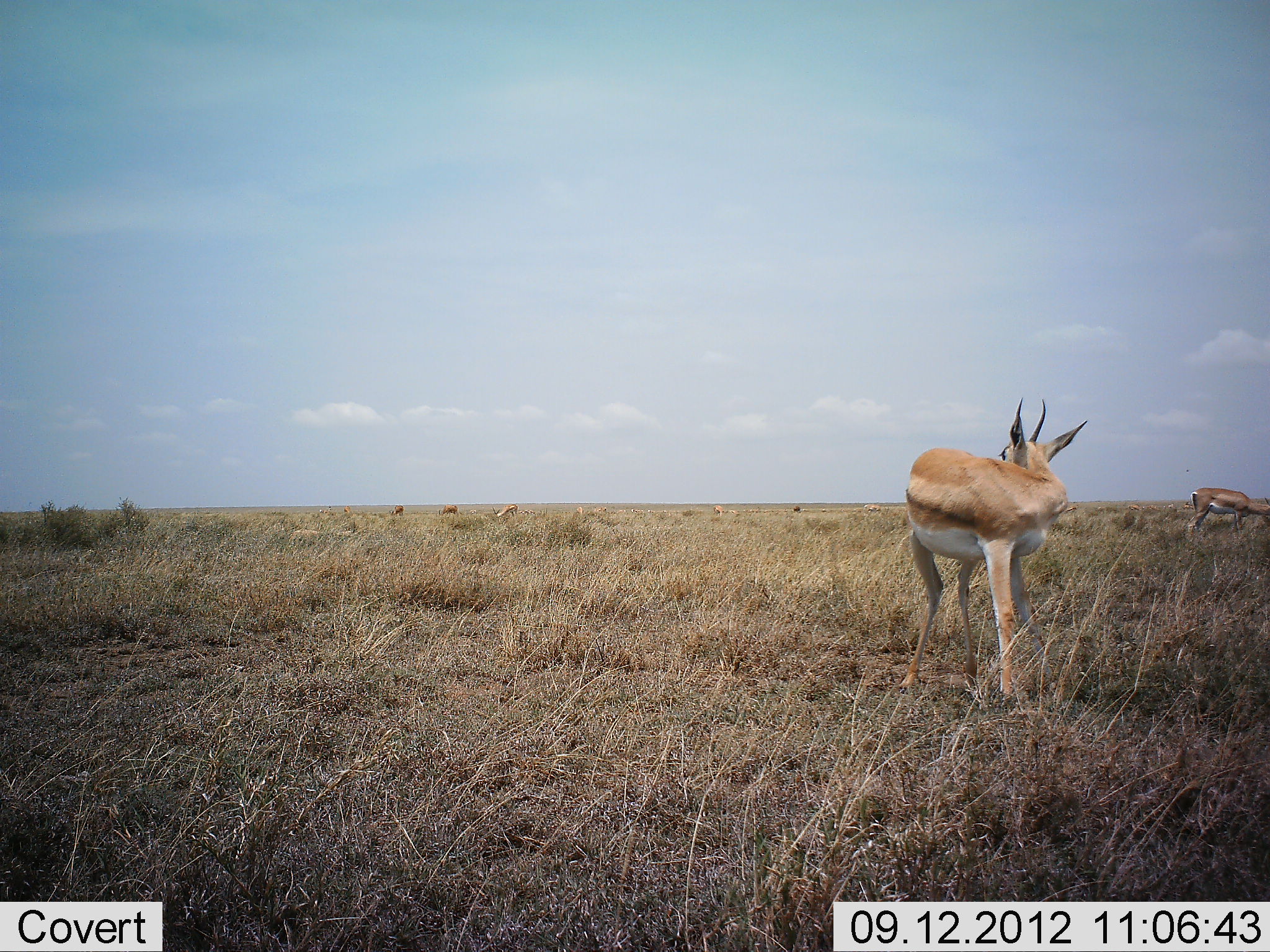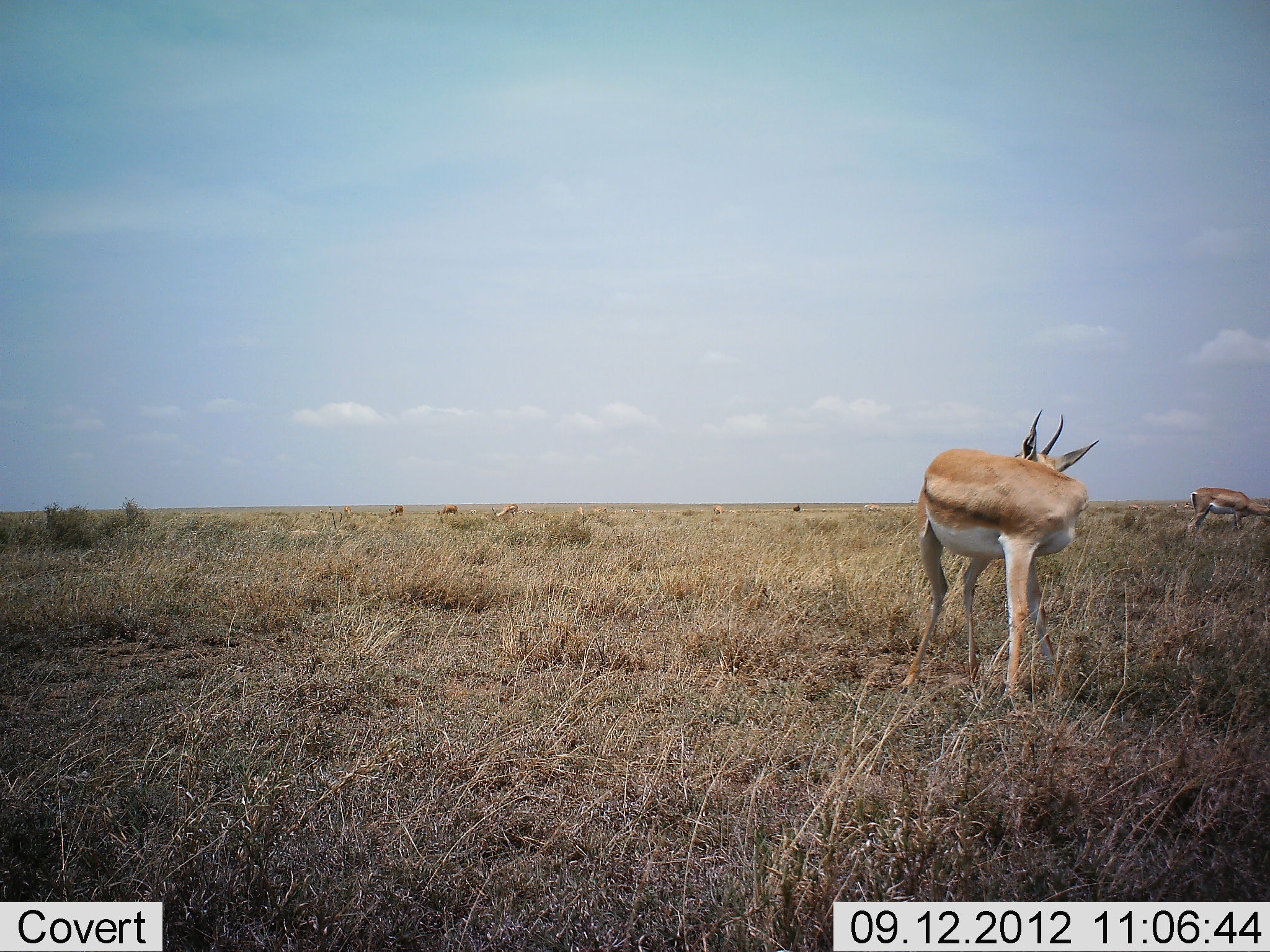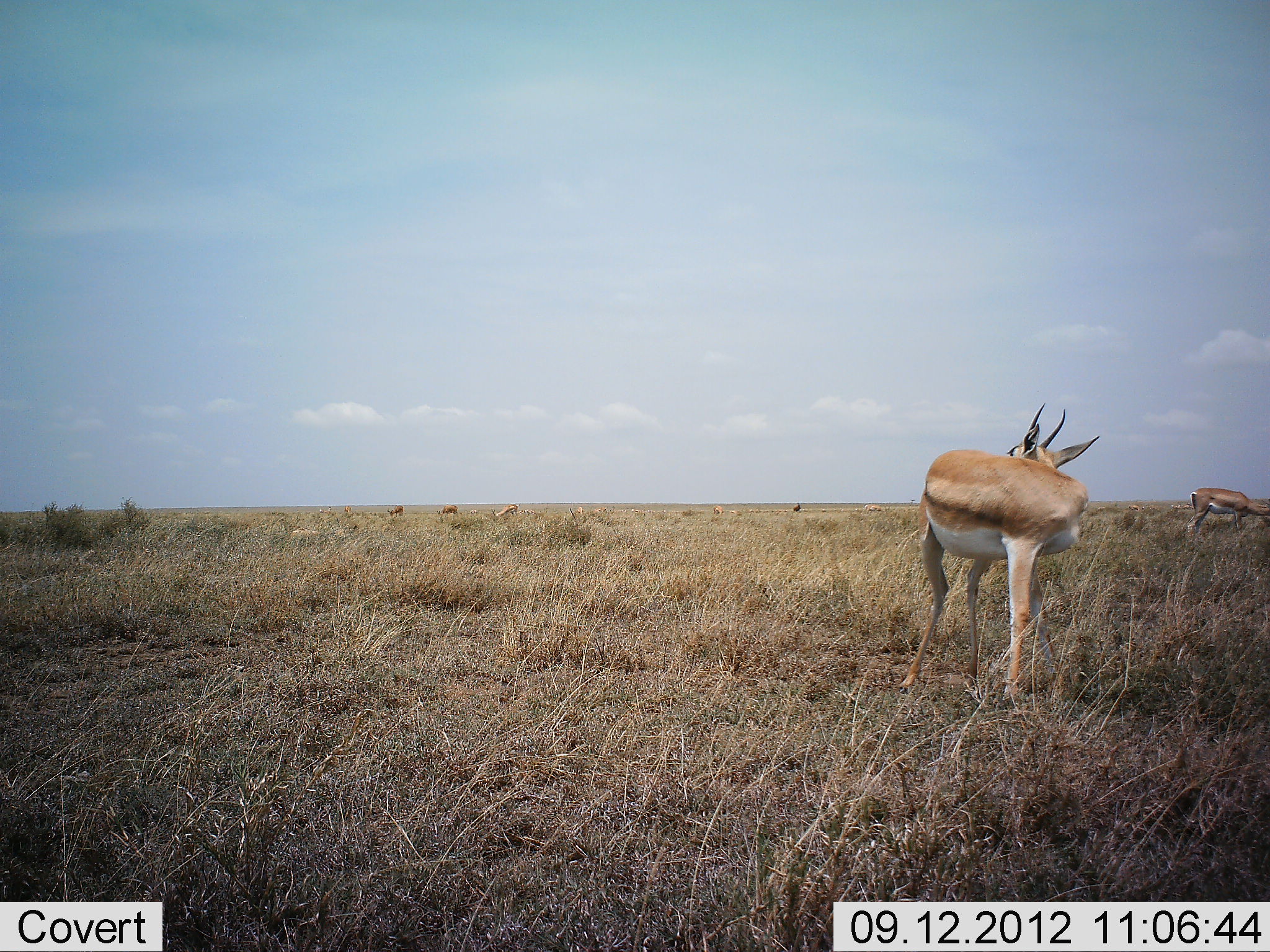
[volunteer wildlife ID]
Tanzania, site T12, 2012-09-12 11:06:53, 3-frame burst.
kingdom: Animalia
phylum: Chordata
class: Mammalia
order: Artiodactyla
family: Bovidae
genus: Nanger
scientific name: Nanger granti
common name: grant's gazelle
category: gazellegrants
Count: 7.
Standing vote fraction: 80%.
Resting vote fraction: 10%.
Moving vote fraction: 0%.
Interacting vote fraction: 0%.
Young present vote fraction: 0%.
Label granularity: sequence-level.